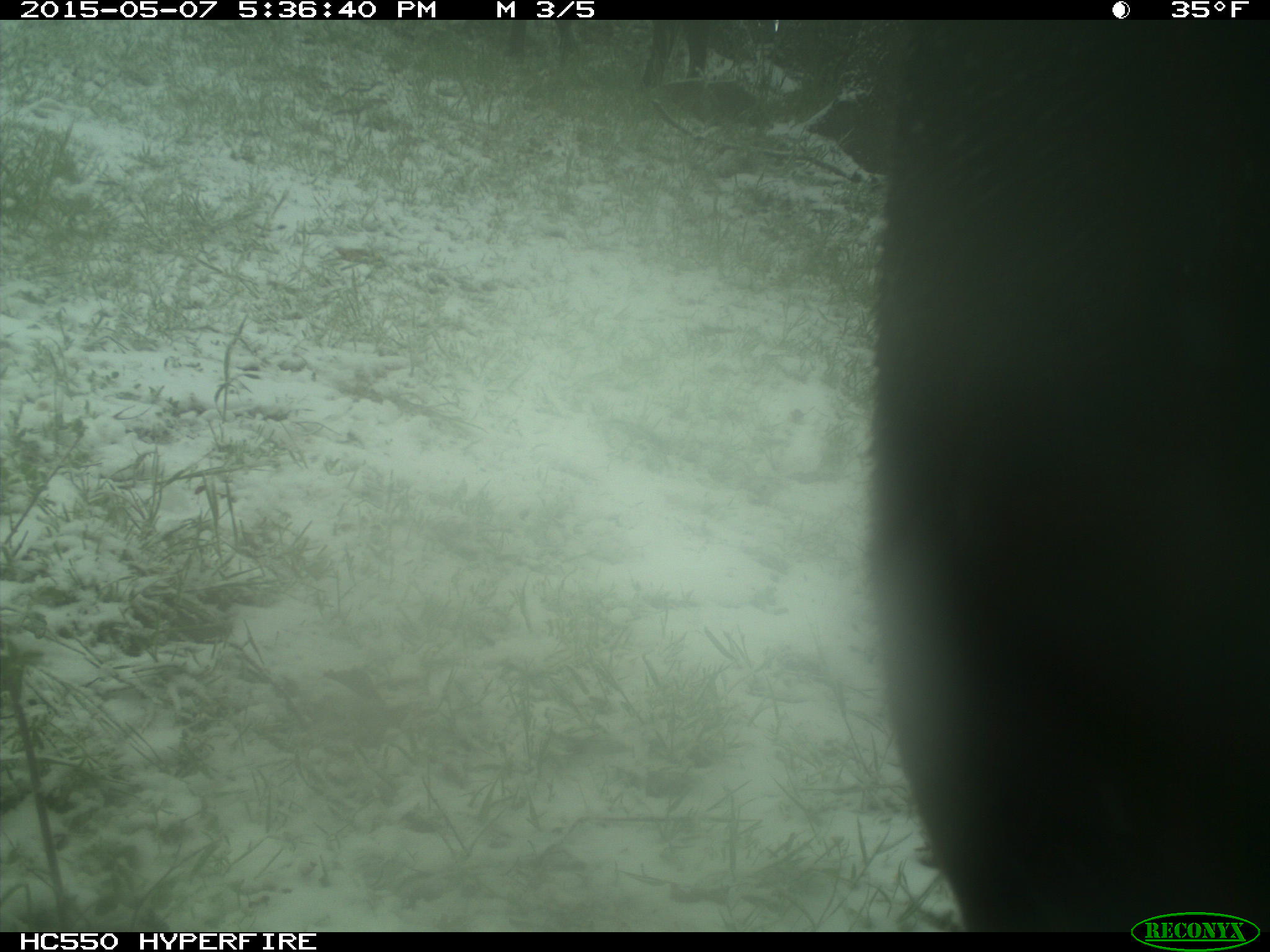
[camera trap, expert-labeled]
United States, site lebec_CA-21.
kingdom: Animalia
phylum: Chordata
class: Mammalia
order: Artiodactyla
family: Bovidae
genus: Bos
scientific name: Bos taurus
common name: domestic cow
Bos taurus (domestic cow).